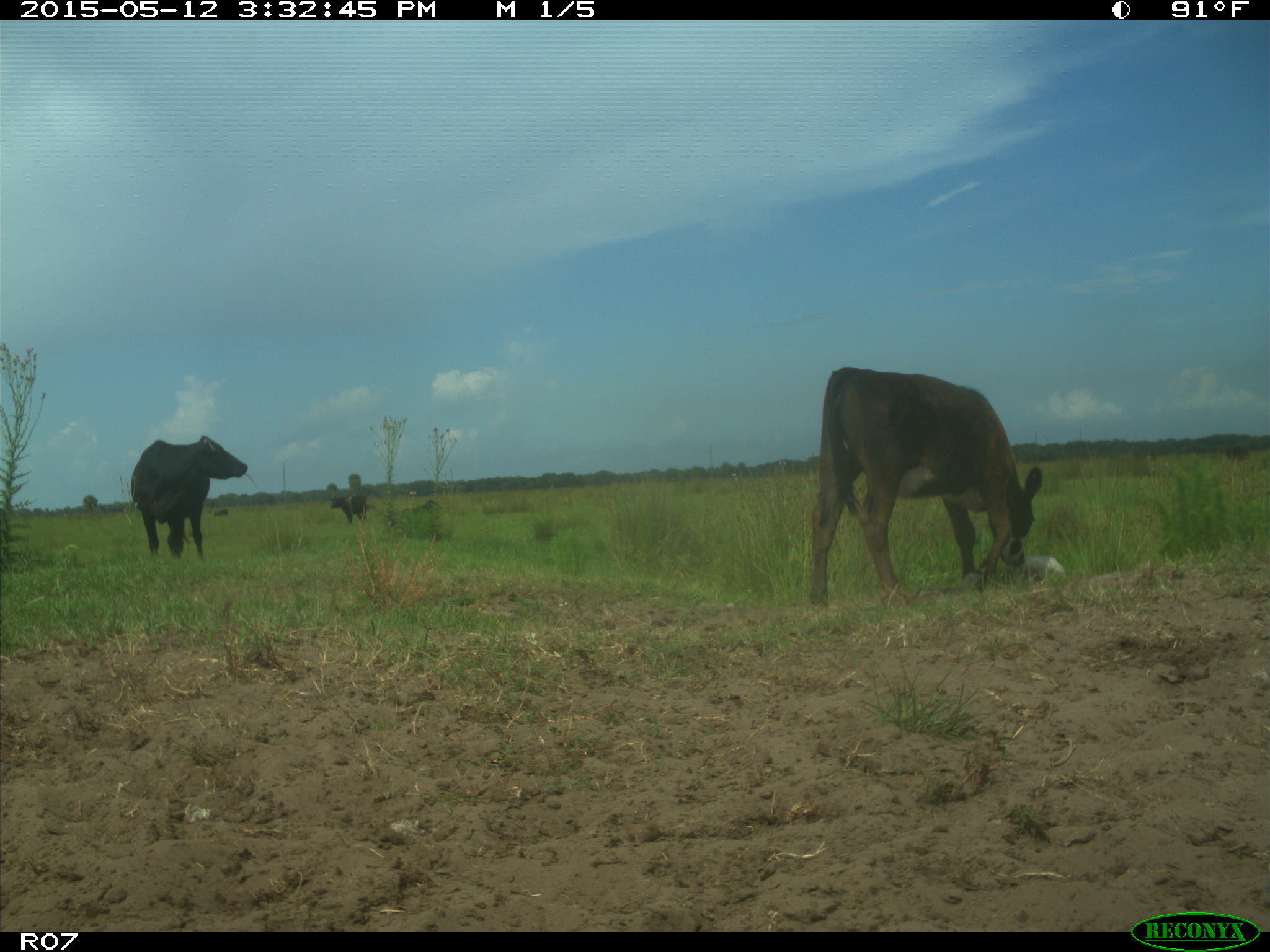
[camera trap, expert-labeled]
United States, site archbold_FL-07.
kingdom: Animalia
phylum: Chordata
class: Mammalia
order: Artiodactyla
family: Bovidae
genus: Bos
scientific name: Bos taurus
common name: domestic cow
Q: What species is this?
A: Bos taurus (domestic cow).